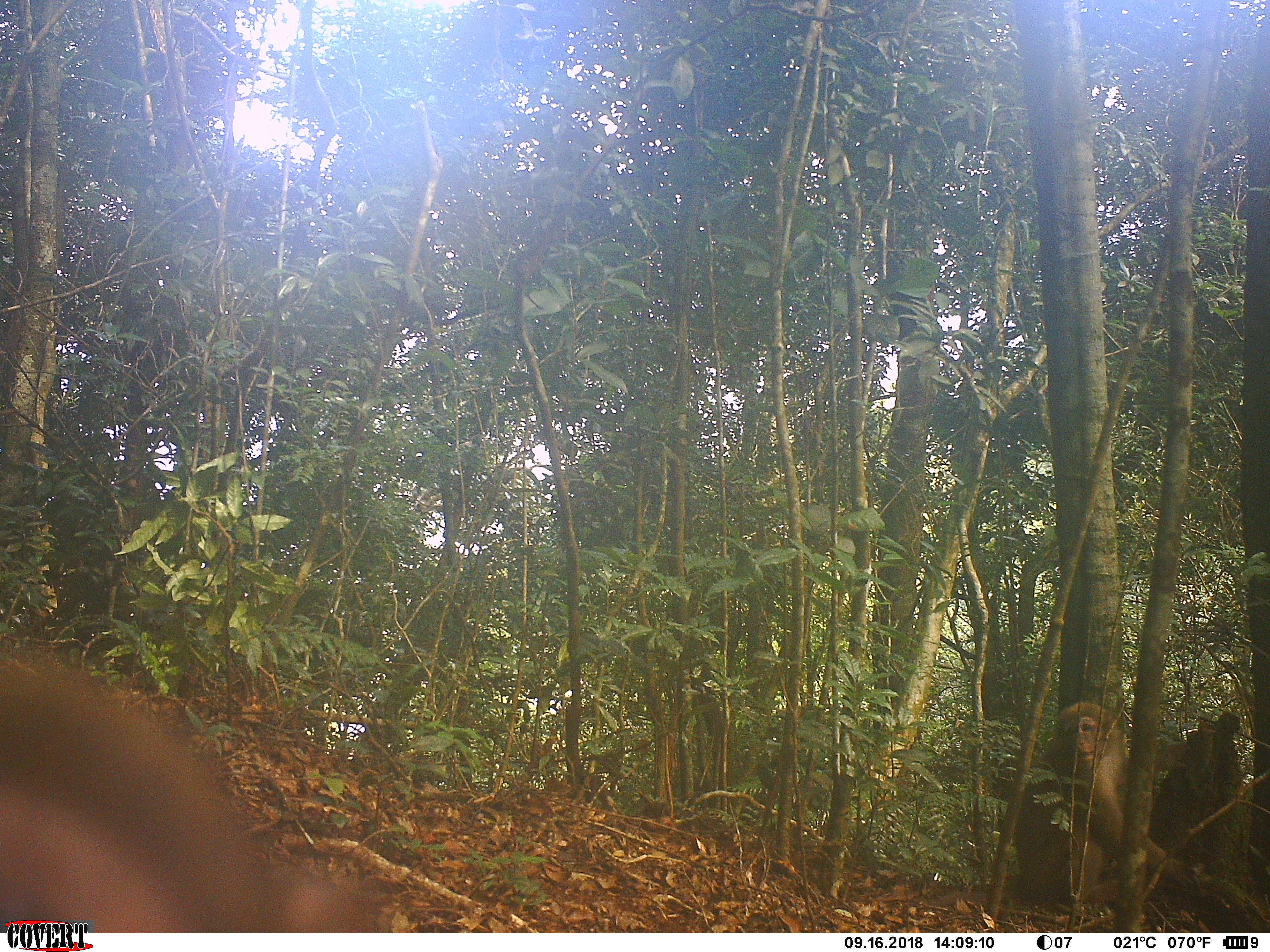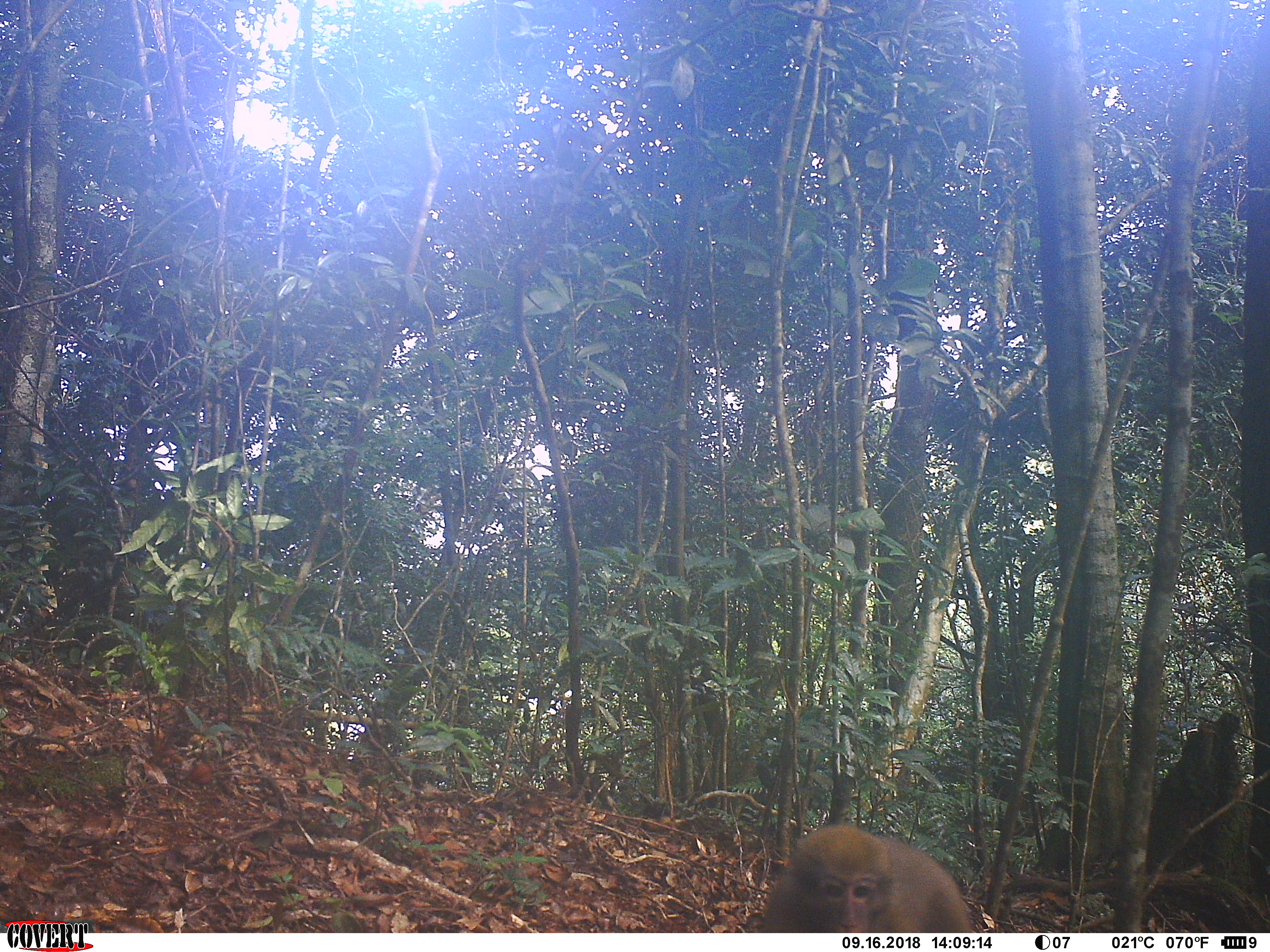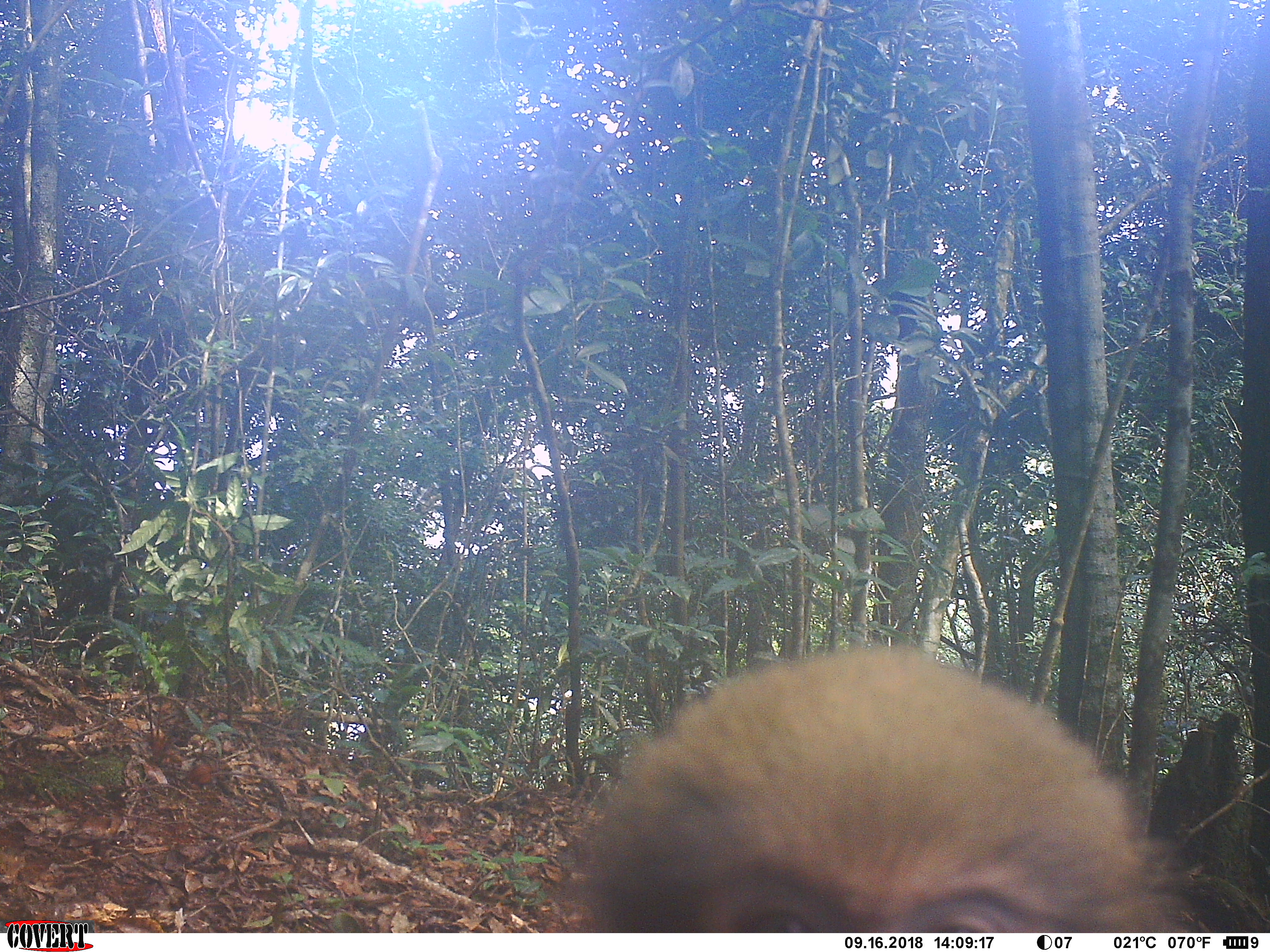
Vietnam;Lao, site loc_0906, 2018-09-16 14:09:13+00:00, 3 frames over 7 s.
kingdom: Animalia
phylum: Chordata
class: Mammalia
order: Primates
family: Cercopithecidae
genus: Macaca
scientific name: Macaca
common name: macaque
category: macaque not stump tailed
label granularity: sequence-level